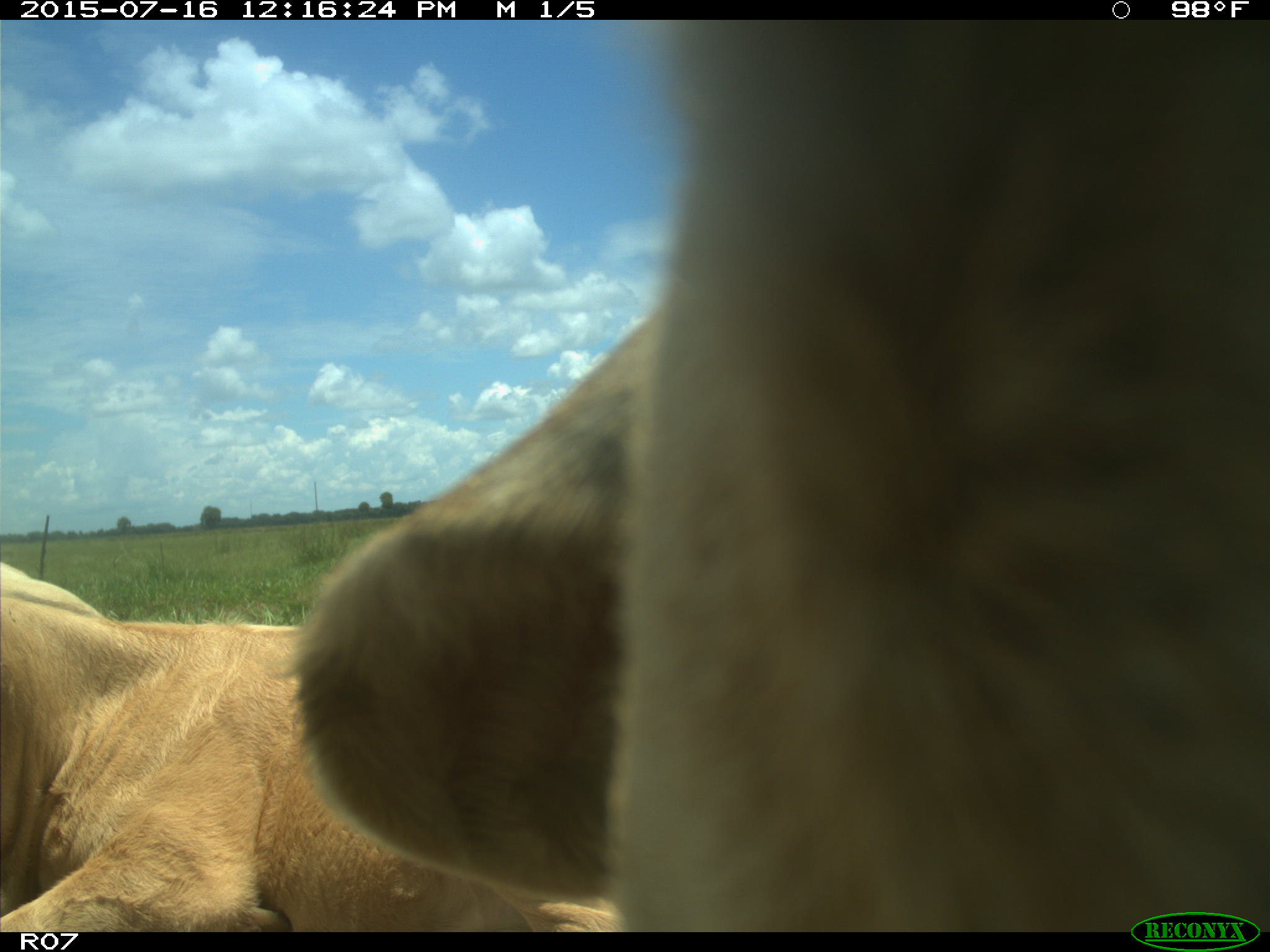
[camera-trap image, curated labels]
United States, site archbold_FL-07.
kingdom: Animalia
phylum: Chordata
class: Mammalia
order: Artiodactyla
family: Bovidae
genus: Bos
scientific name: Bos taurus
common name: domestic cow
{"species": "Bos taurus (domestic cow)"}